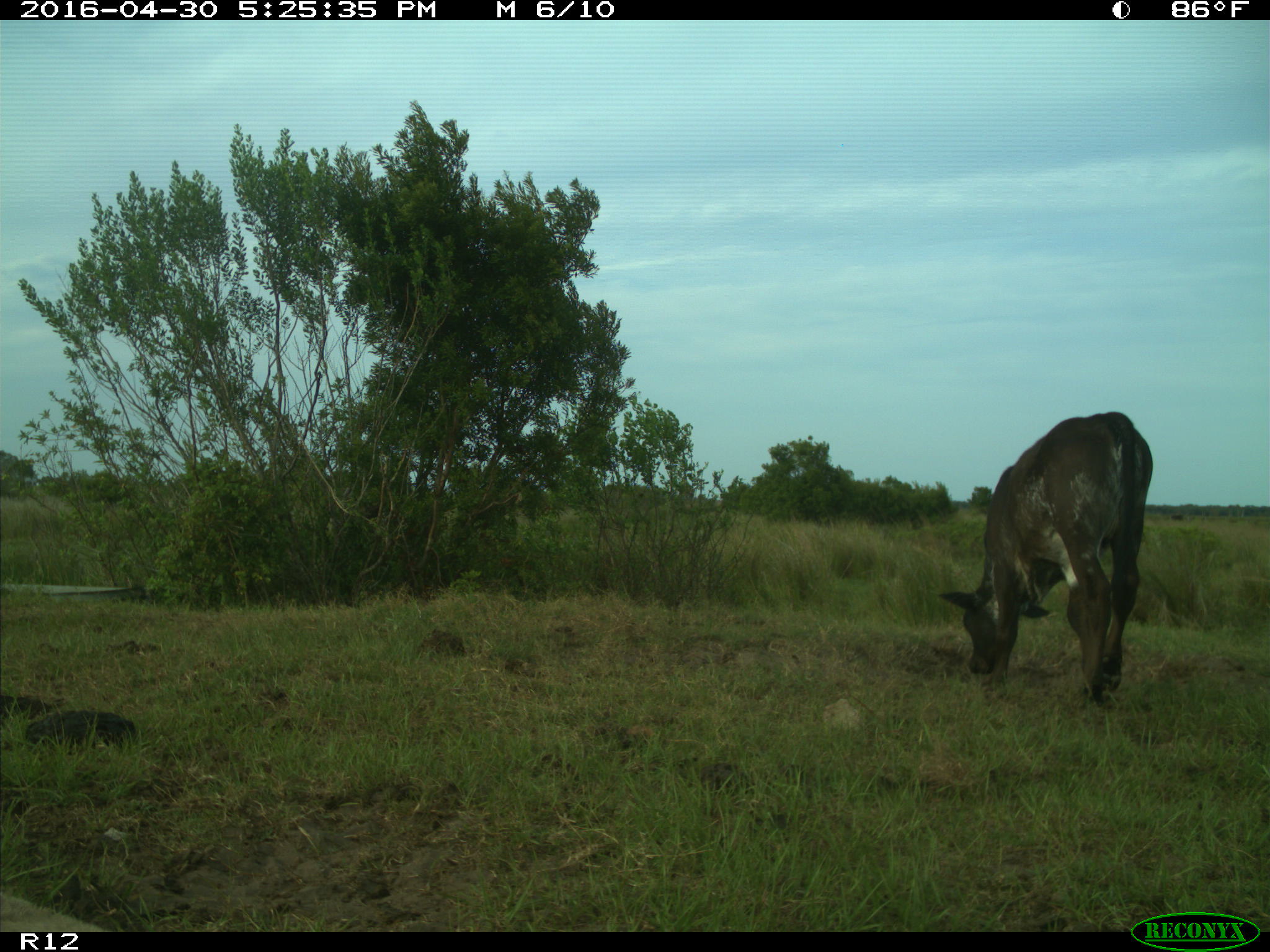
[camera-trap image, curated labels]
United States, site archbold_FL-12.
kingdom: Animalia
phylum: Chordata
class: Mammalia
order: Artiodactyla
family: Bovidae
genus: Bos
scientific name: Bos taurus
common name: domestic cow